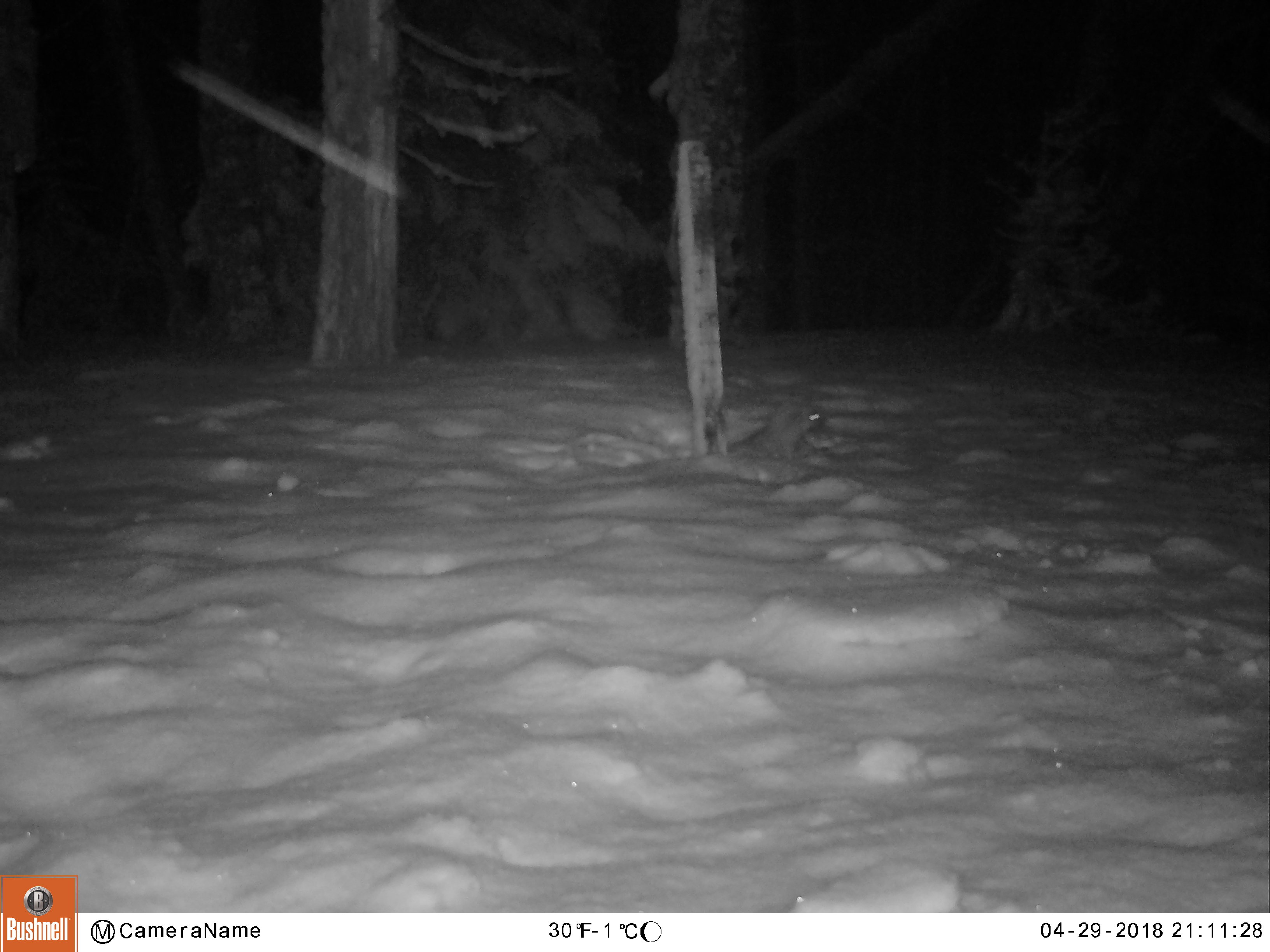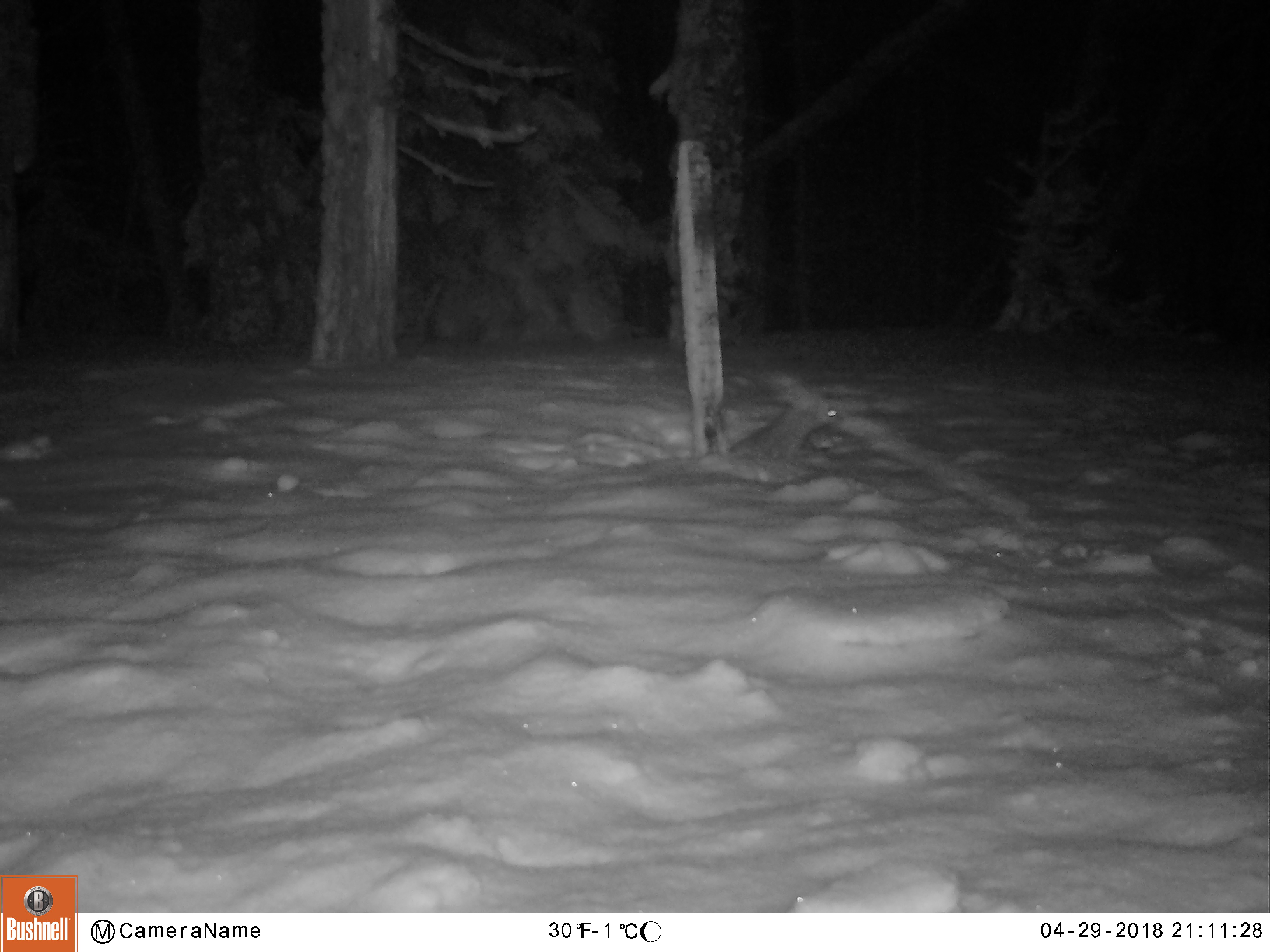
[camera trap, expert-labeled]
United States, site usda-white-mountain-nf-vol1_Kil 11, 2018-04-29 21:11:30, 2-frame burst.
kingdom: Animalia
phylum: Chordata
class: Mammalia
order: Carnivora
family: Mustelidae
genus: Martes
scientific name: Martes americana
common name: american marten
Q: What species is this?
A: American marten (Martes americana).